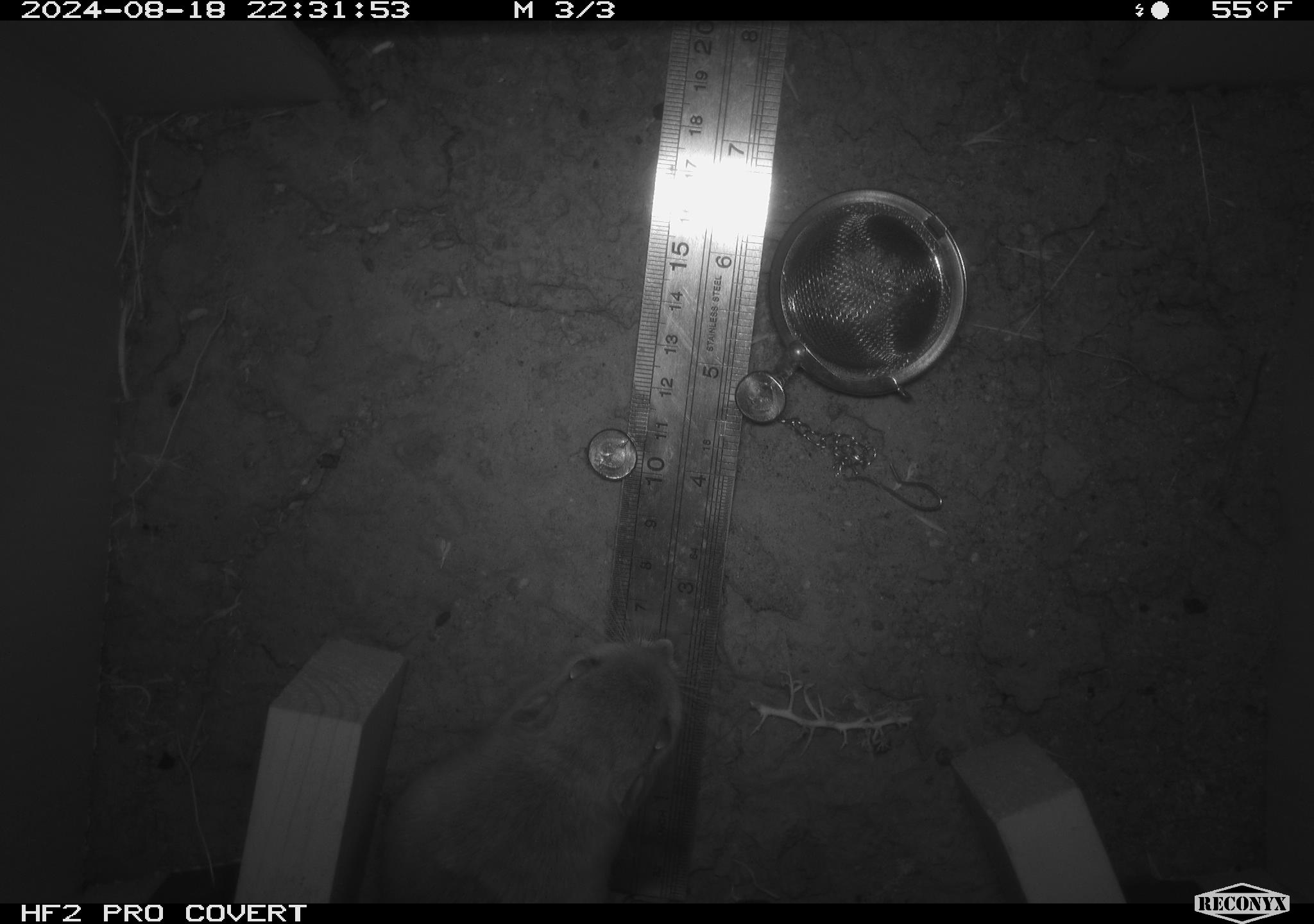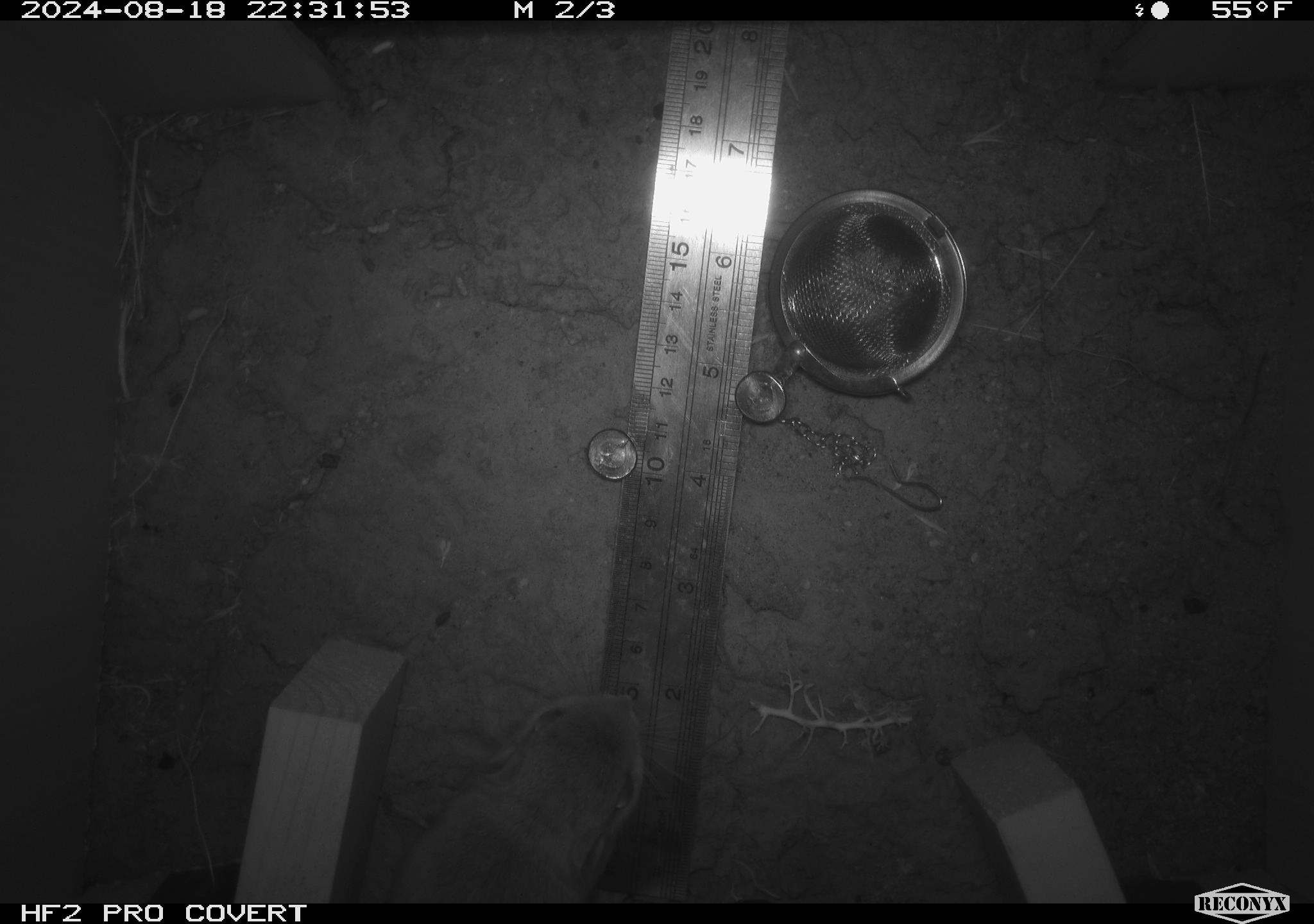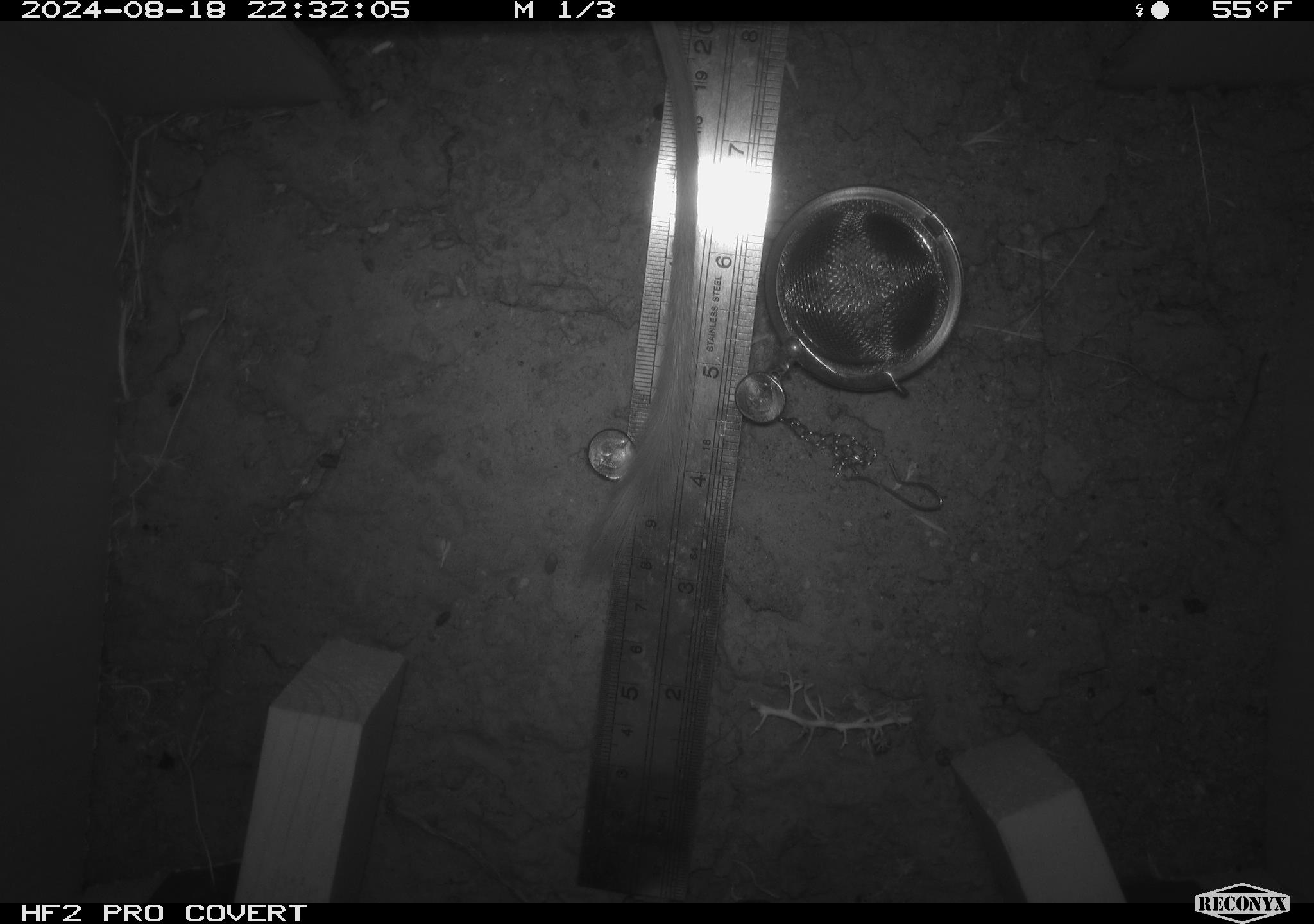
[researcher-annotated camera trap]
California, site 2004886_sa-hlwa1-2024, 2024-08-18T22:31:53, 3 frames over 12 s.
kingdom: Animalia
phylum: Chordata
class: Mammalia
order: Rodentia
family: Heteromyidae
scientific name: Heteromyidae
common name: kangaroo rats and pocket mice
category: heteromyidae family